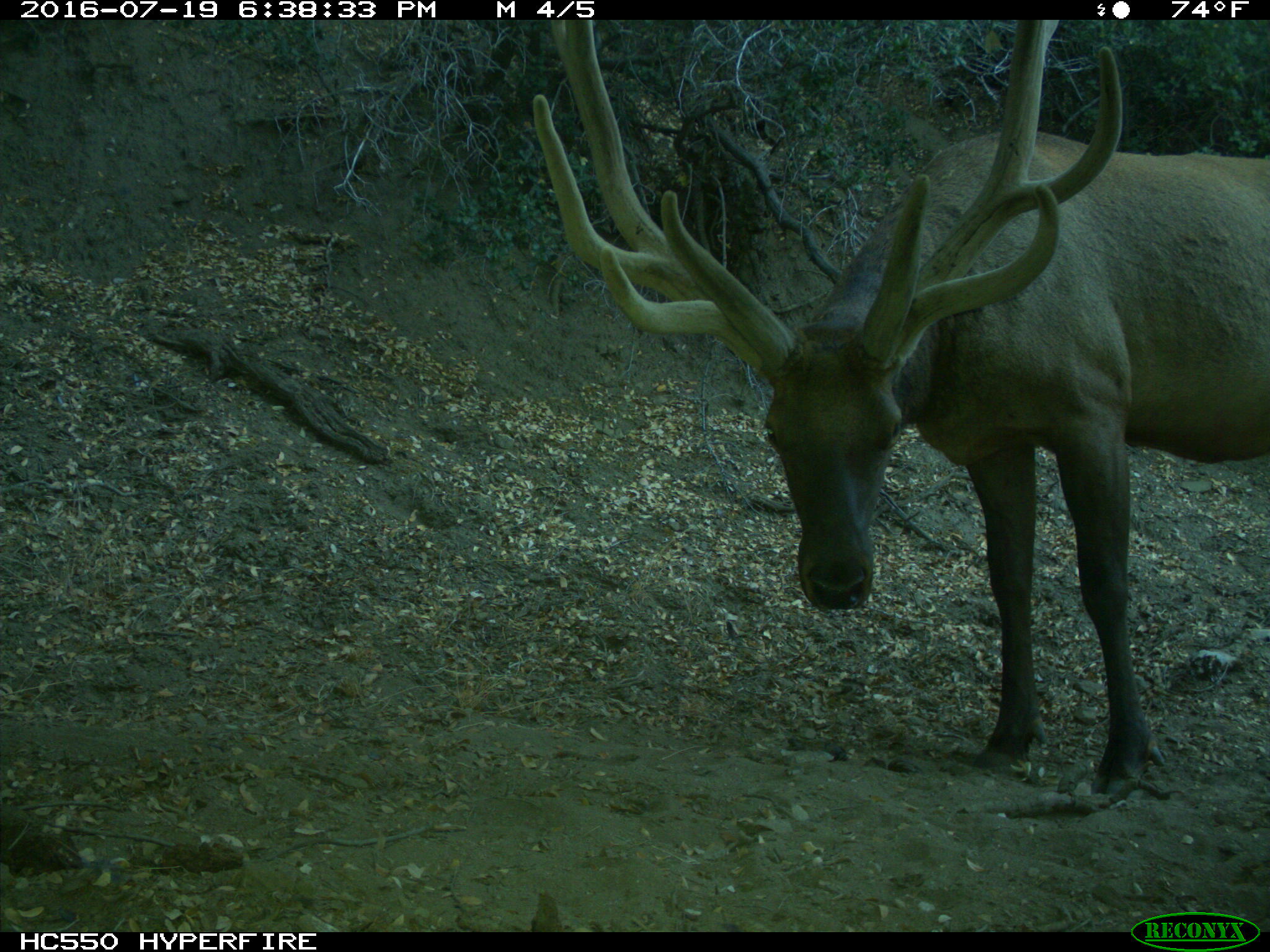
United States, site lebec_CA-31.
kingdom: Animalia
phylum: Chordata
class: Mammalia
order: Artiodactyla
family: Cervidae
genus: Cervus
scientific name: Cervus canadensis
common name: elk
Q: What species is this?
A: Cervus canadensis (elk).